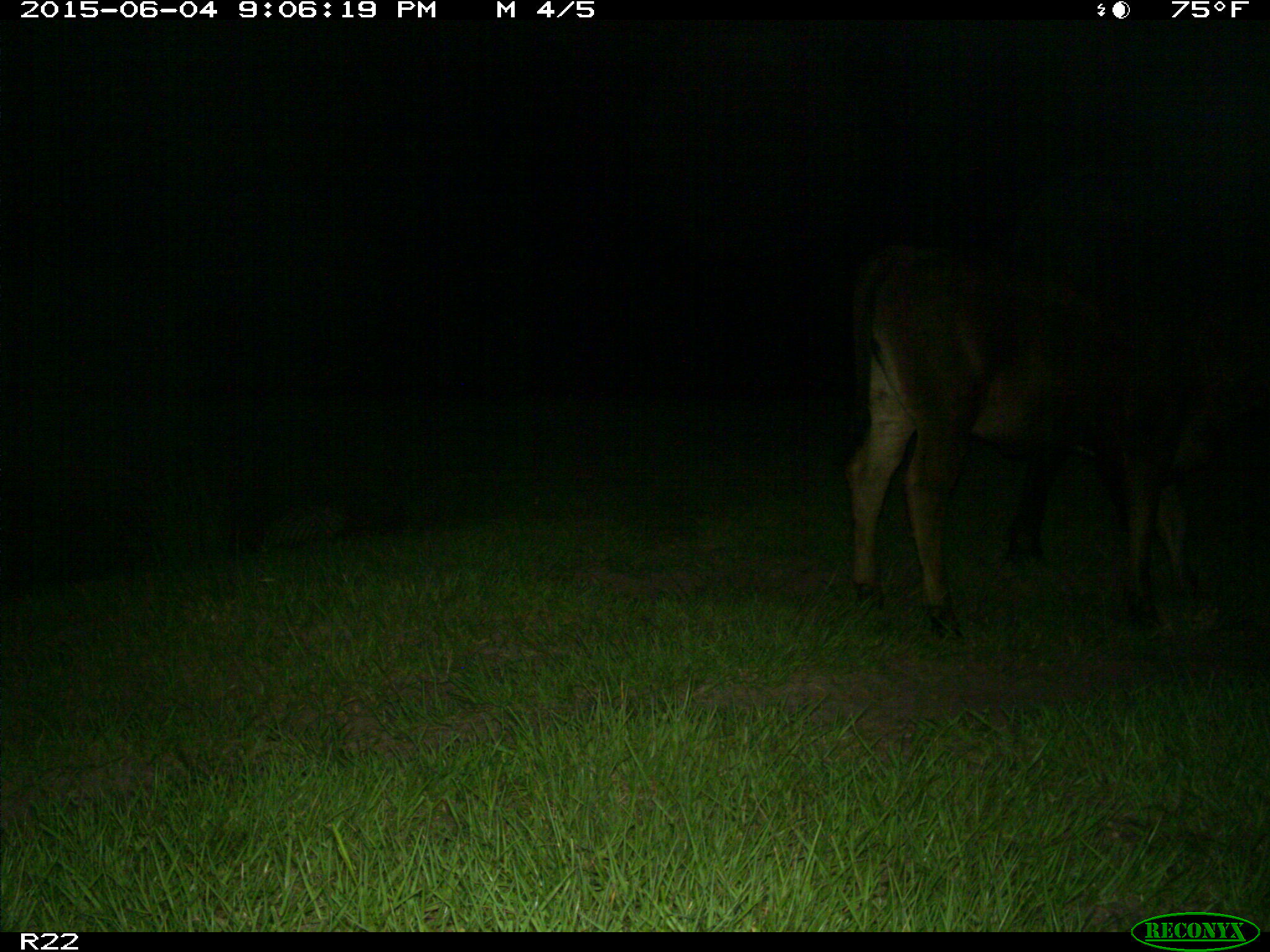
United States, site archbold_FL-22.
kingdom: Animalia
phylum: Chordata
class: Mammalia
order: Artiodactyla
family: Bovidae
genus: Bos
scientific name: Bos taurus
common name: domestic cow